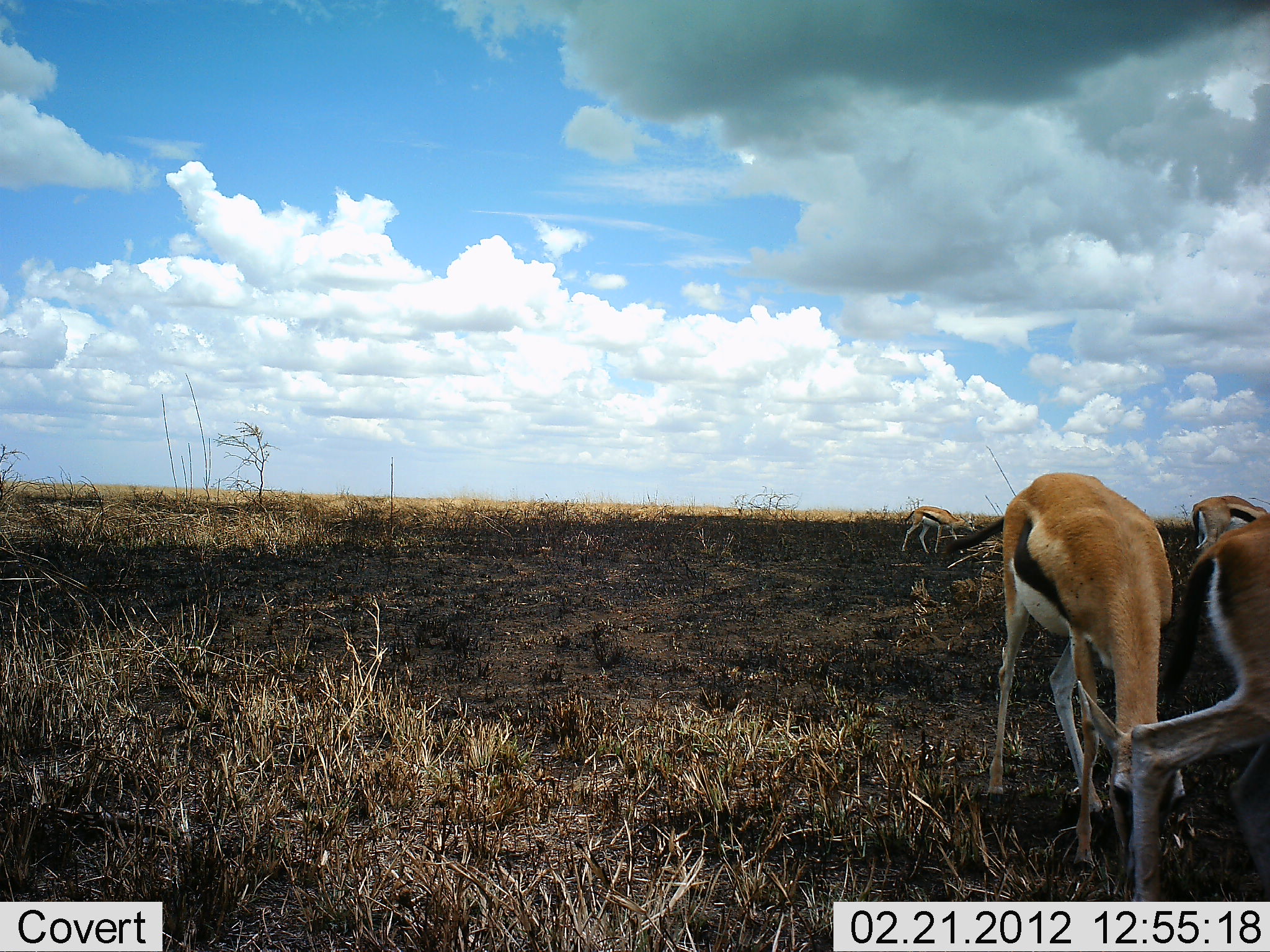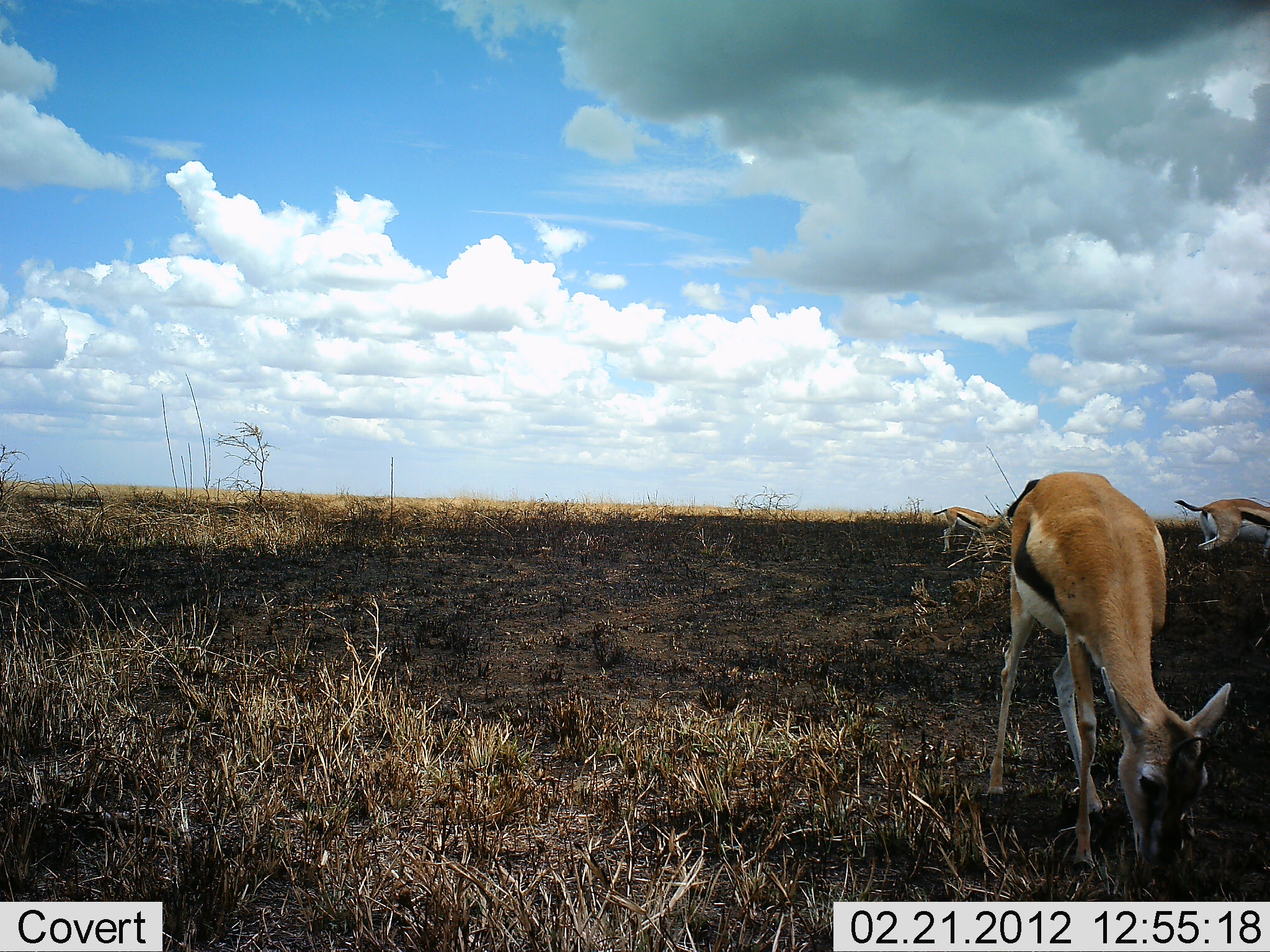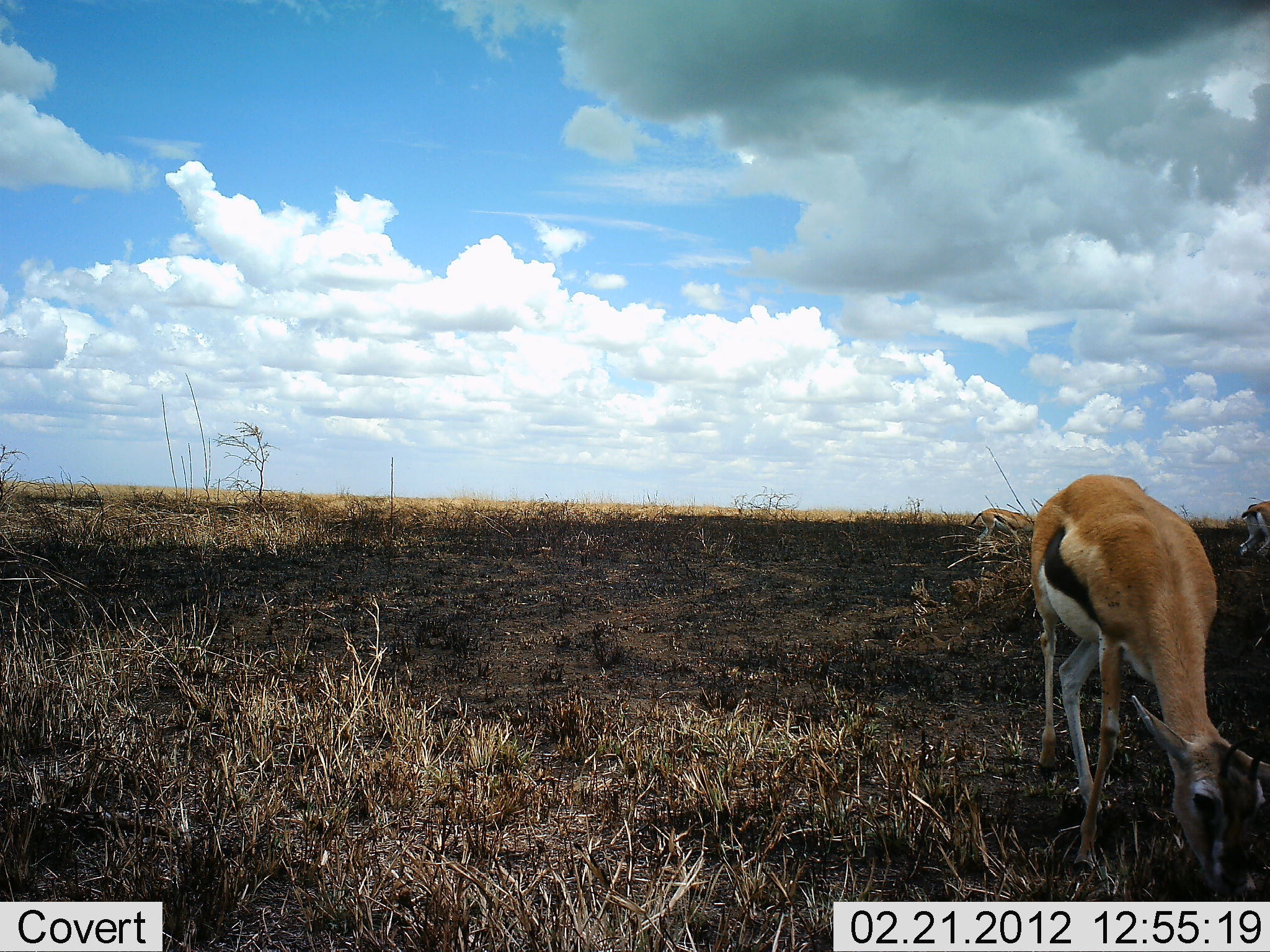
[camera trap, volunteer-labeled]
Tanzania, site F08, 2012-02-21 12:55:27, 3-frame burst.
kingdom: Animalia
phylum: Chordata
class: Mammalia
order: Artiodactyla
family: Bovidae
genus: Eudorcas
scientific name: Eudorcas thomsonii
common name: thomson's gazelle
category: gazellethomsons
Gazellethomsons (thomson's gazelle) (Eudorcas thomsonii), count 3. Behavior (volunteer vote fractions): standing 27%, resting 0%, moving 50%, interacting 0%. Young present (vote fraction): 9%. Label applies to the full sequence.